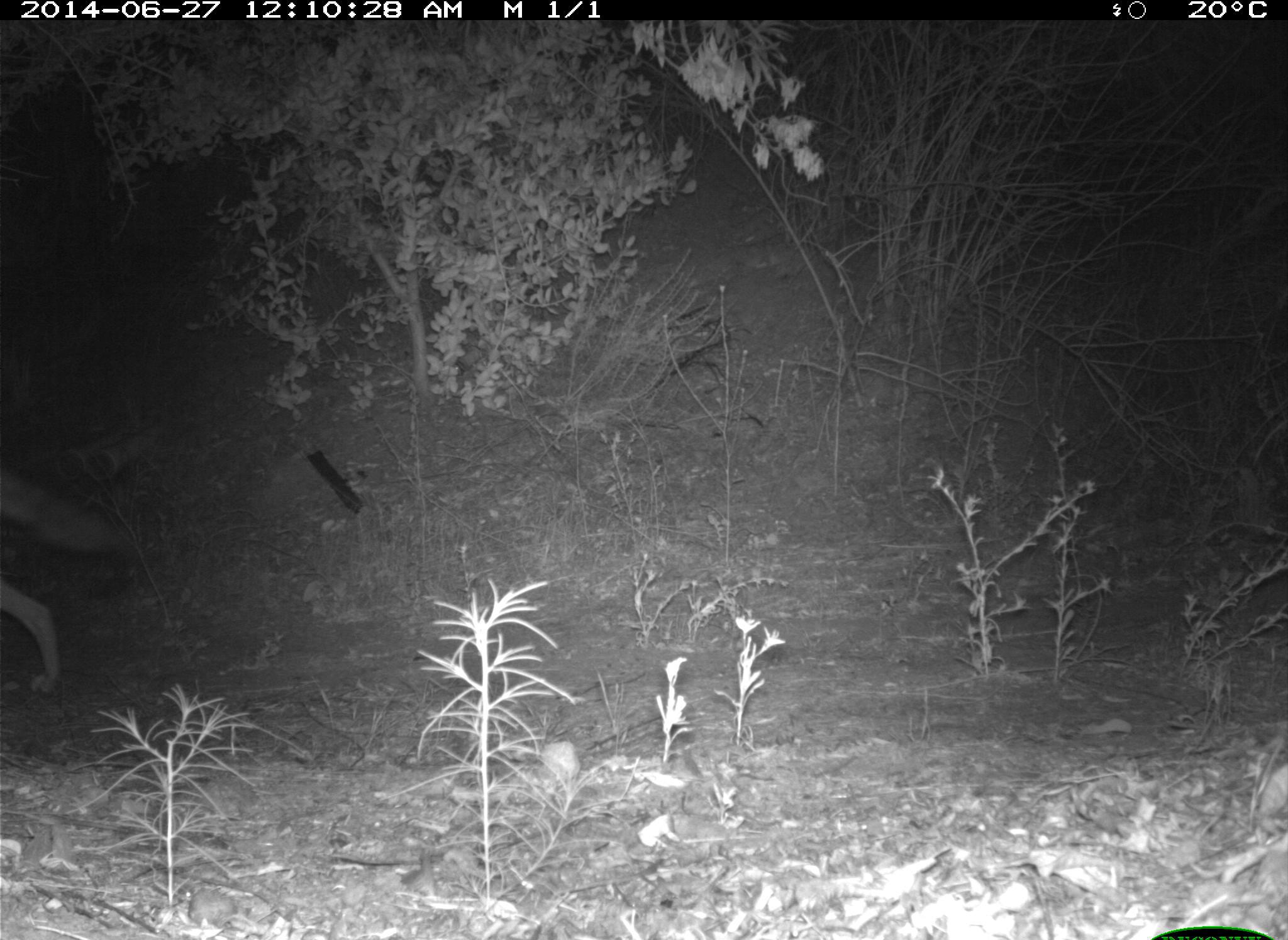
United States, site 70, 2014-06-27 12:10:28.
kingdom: Animalia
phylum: Chordata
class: Mammalia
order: Carnivora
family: Canidae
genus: Canis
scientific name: Canis latrans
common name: coyote